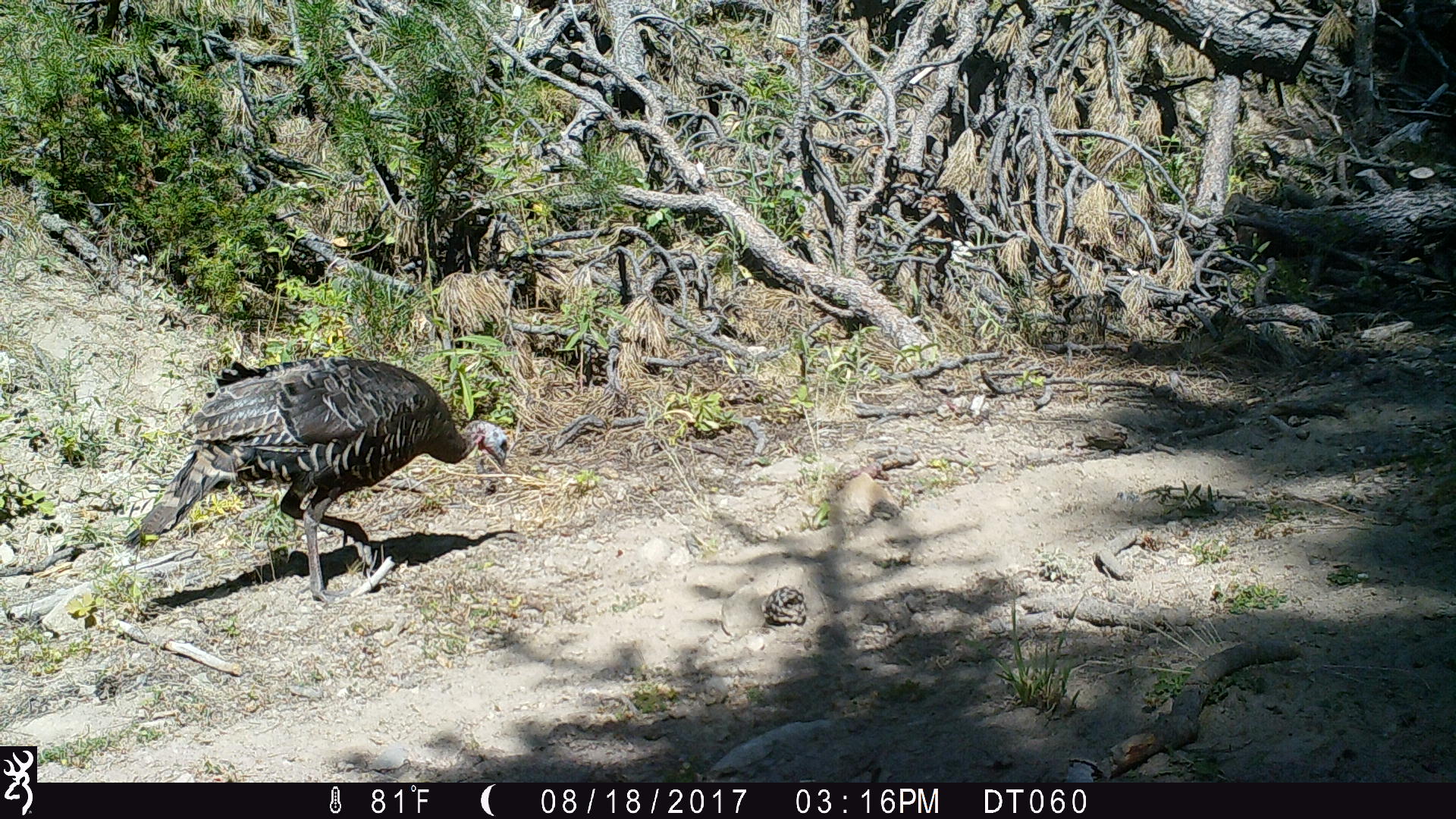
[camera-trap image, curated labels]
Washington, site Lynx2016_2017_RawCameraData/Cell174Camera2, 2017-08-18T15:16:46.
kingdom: Animalia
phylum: Chordata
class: Aves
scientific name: Aves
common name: birds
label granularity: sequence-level